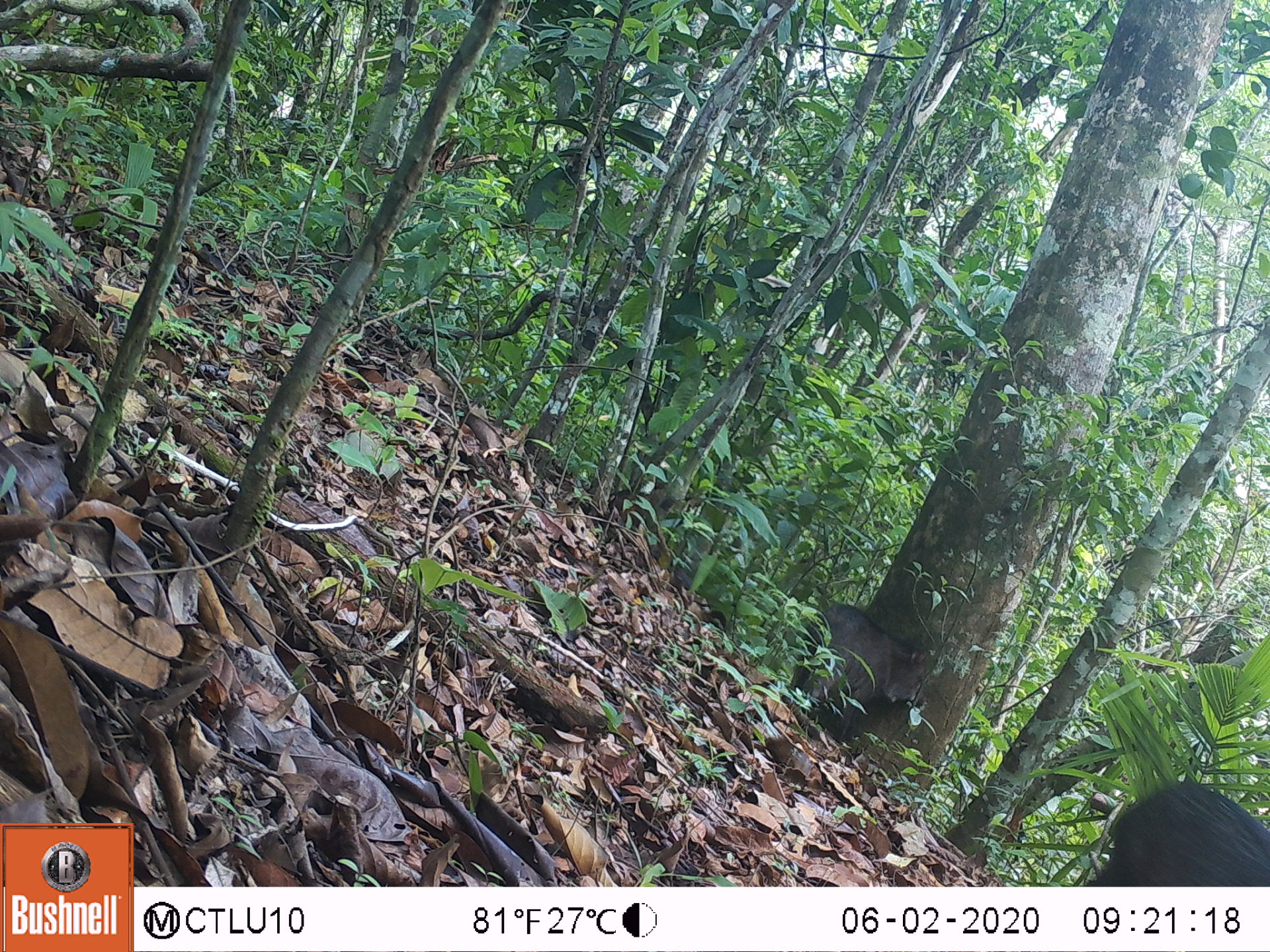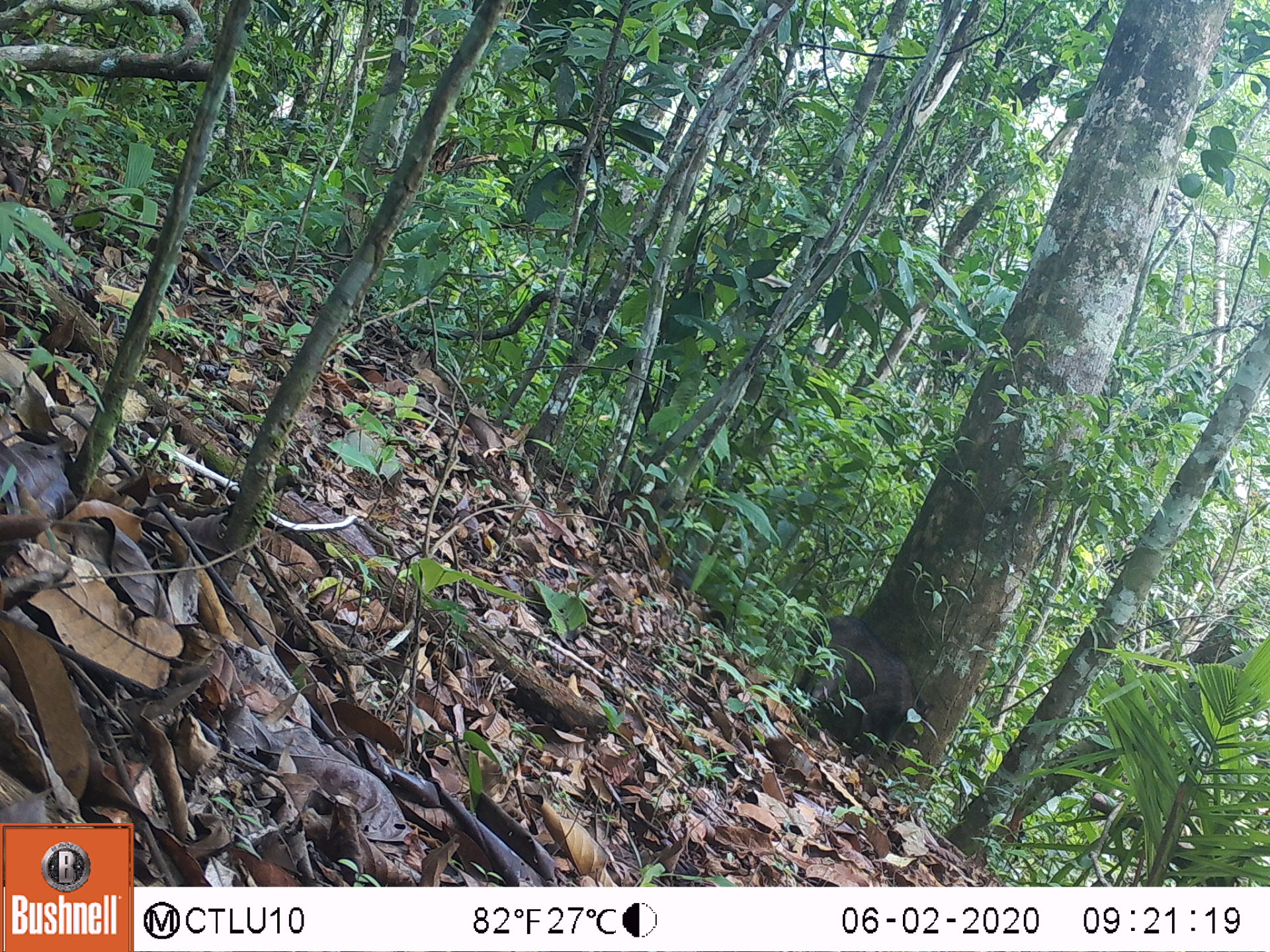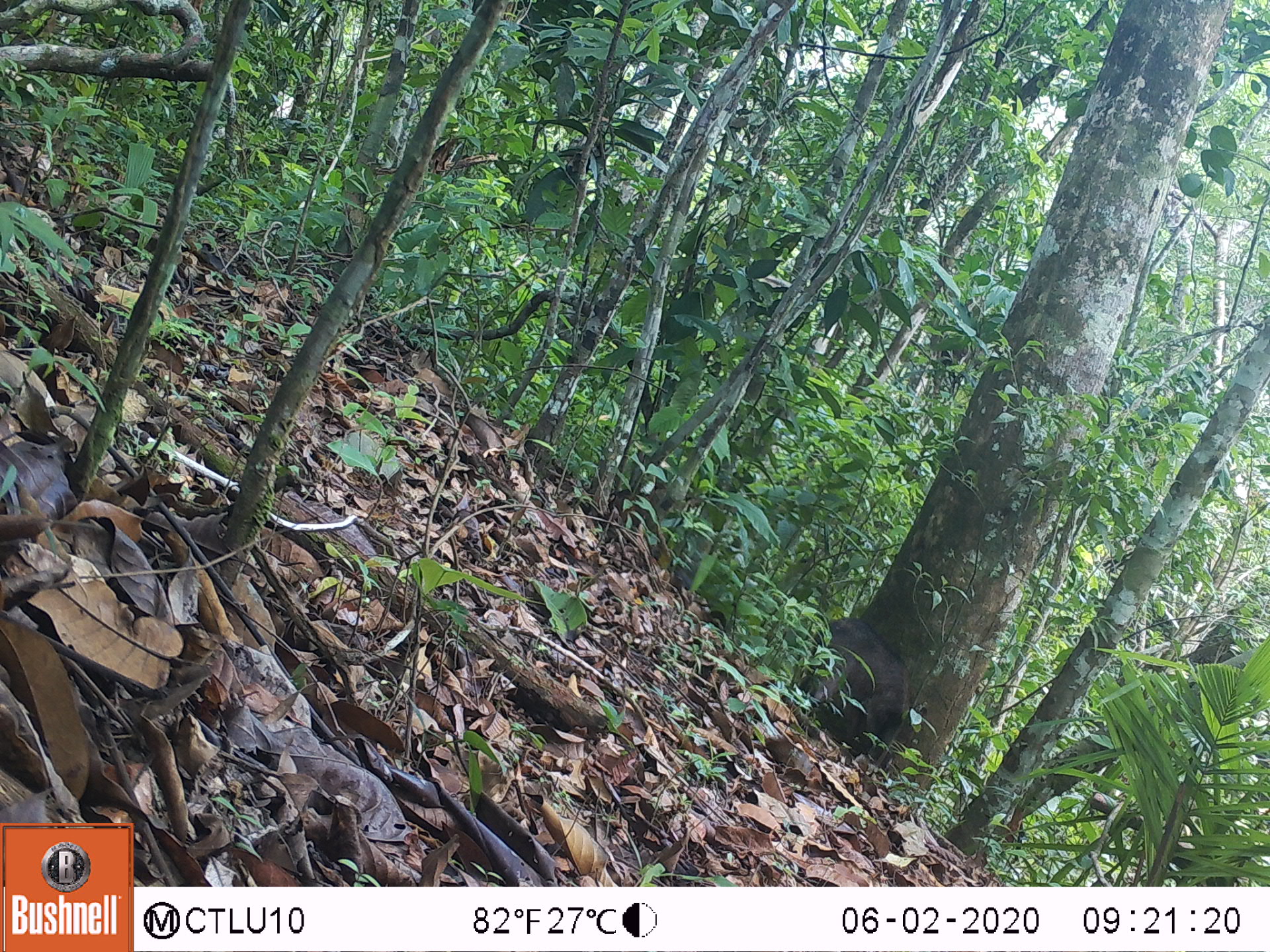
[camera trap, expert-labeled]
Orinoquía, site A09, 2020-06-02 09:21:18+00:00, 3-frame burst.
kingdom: Animalia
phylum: Chordata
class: Mammalia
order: Artiodactyla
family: Tayassuidae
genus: Pecari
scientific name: Pecari tajacu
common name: collared peccary